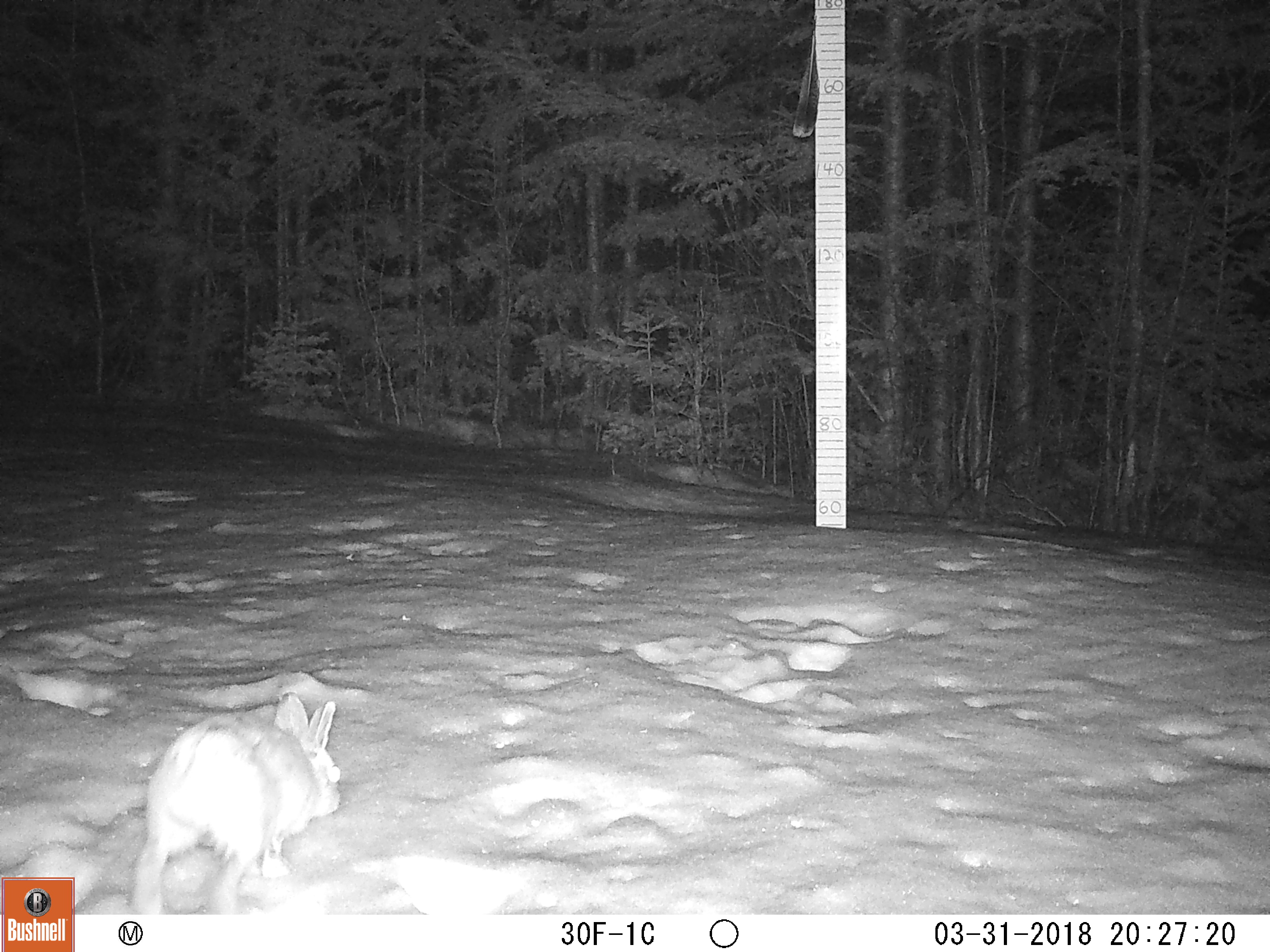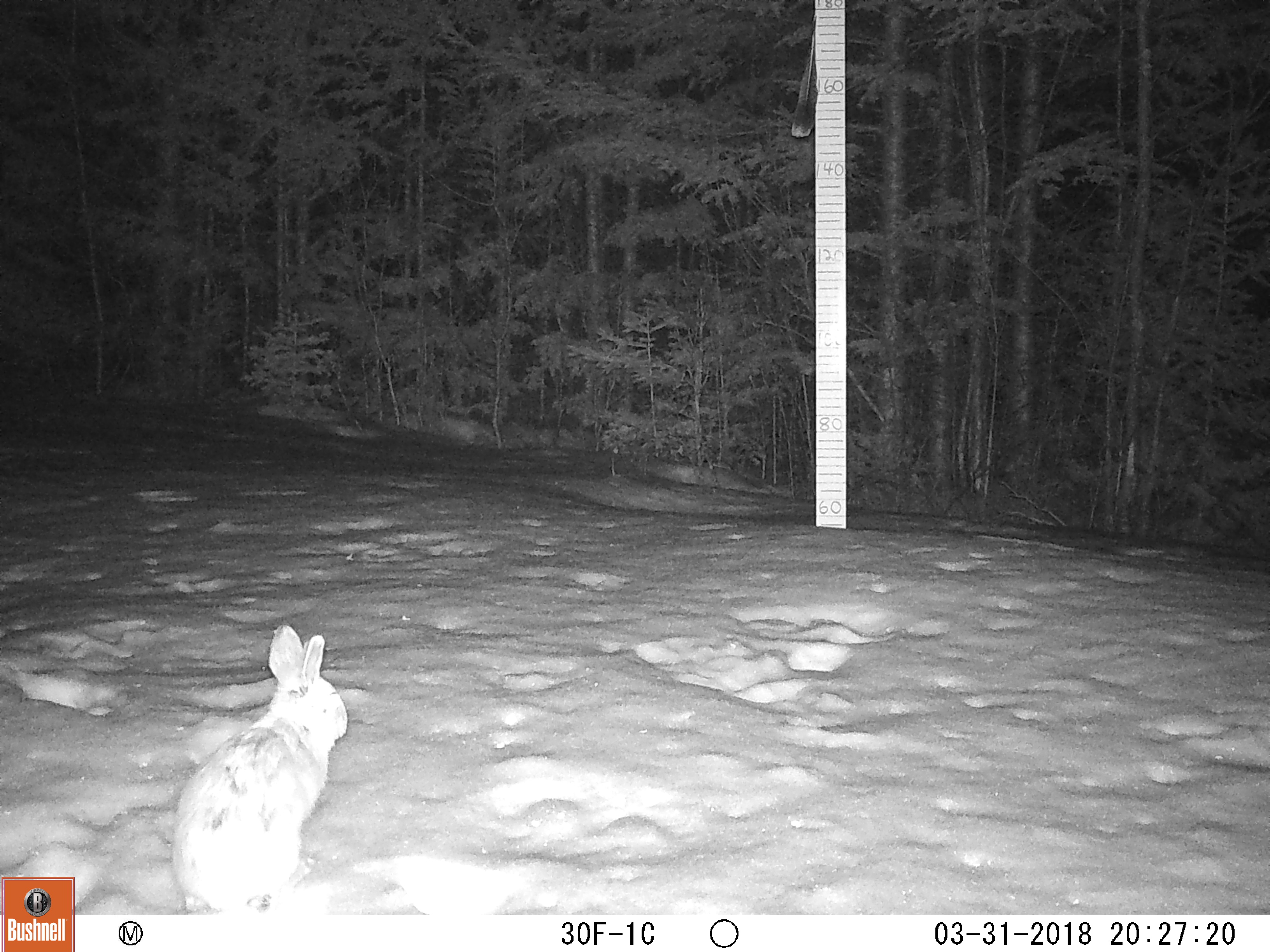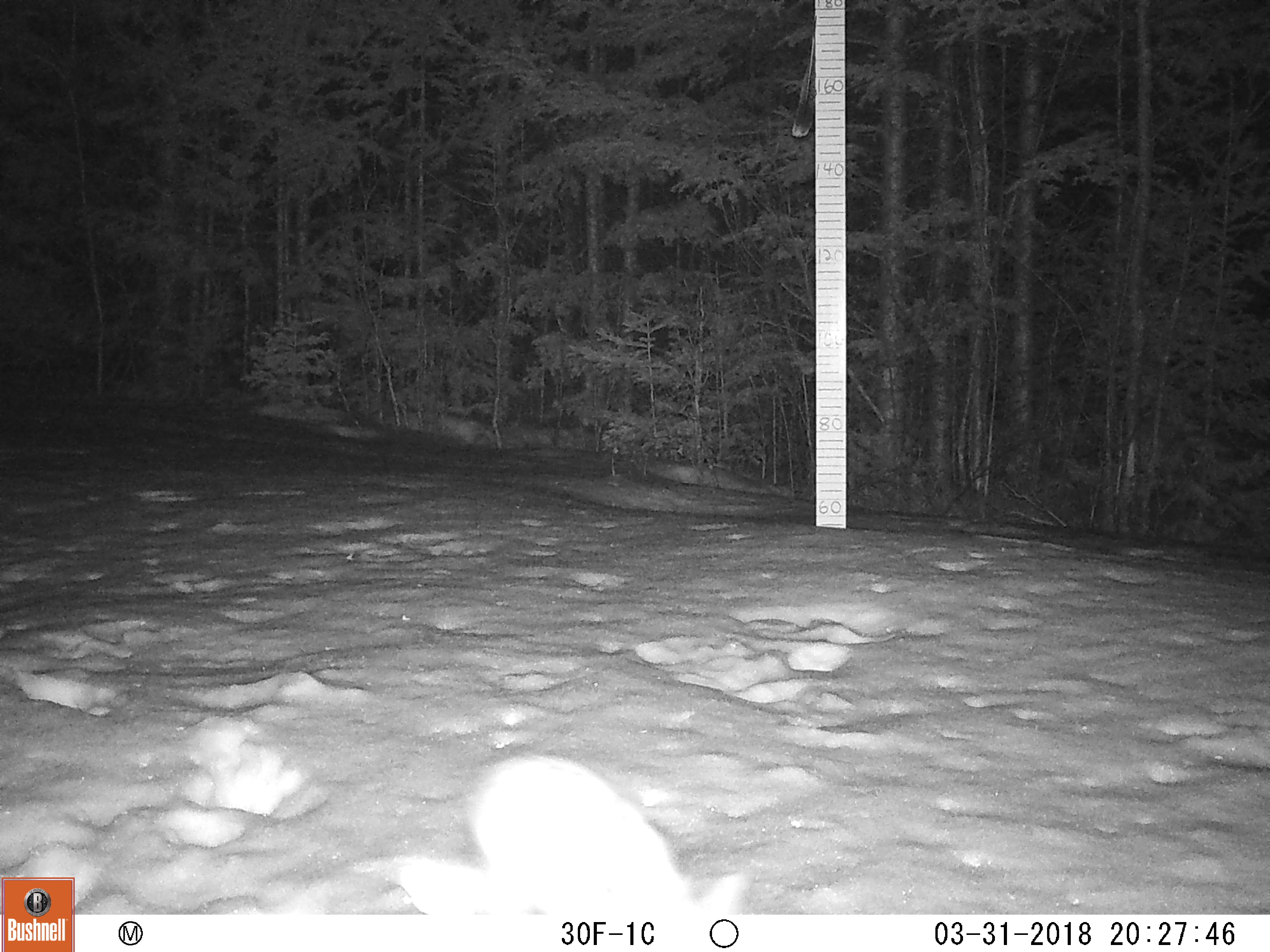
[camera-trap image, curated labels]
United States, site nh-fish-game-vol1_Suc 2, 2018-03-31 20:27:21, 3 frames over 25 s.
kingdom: Animalia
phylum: Chordata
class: Mammalia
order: Lagomorpha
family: Leporidae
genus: Lepus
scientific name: Lepus americanus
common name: snowshoe hare